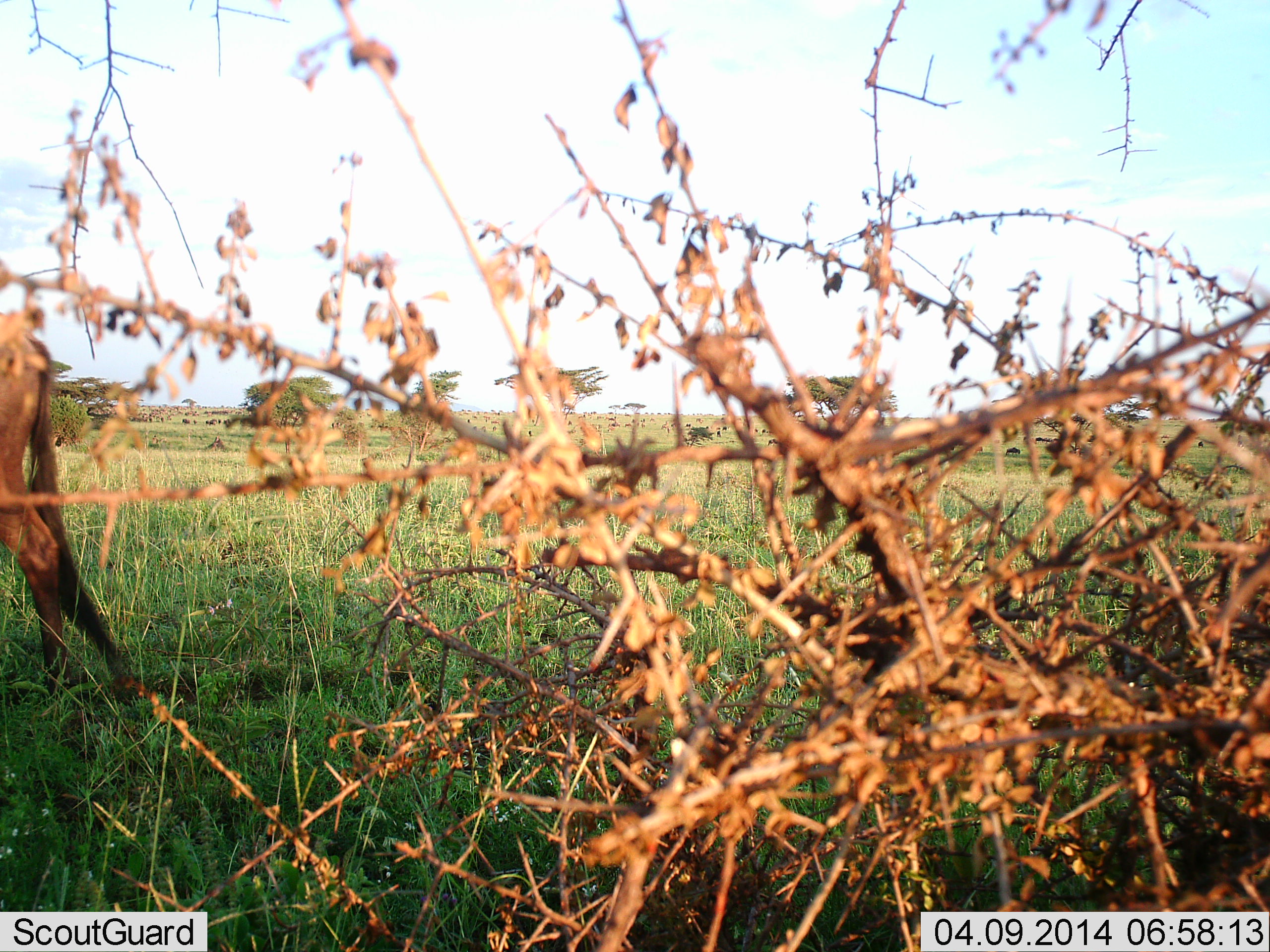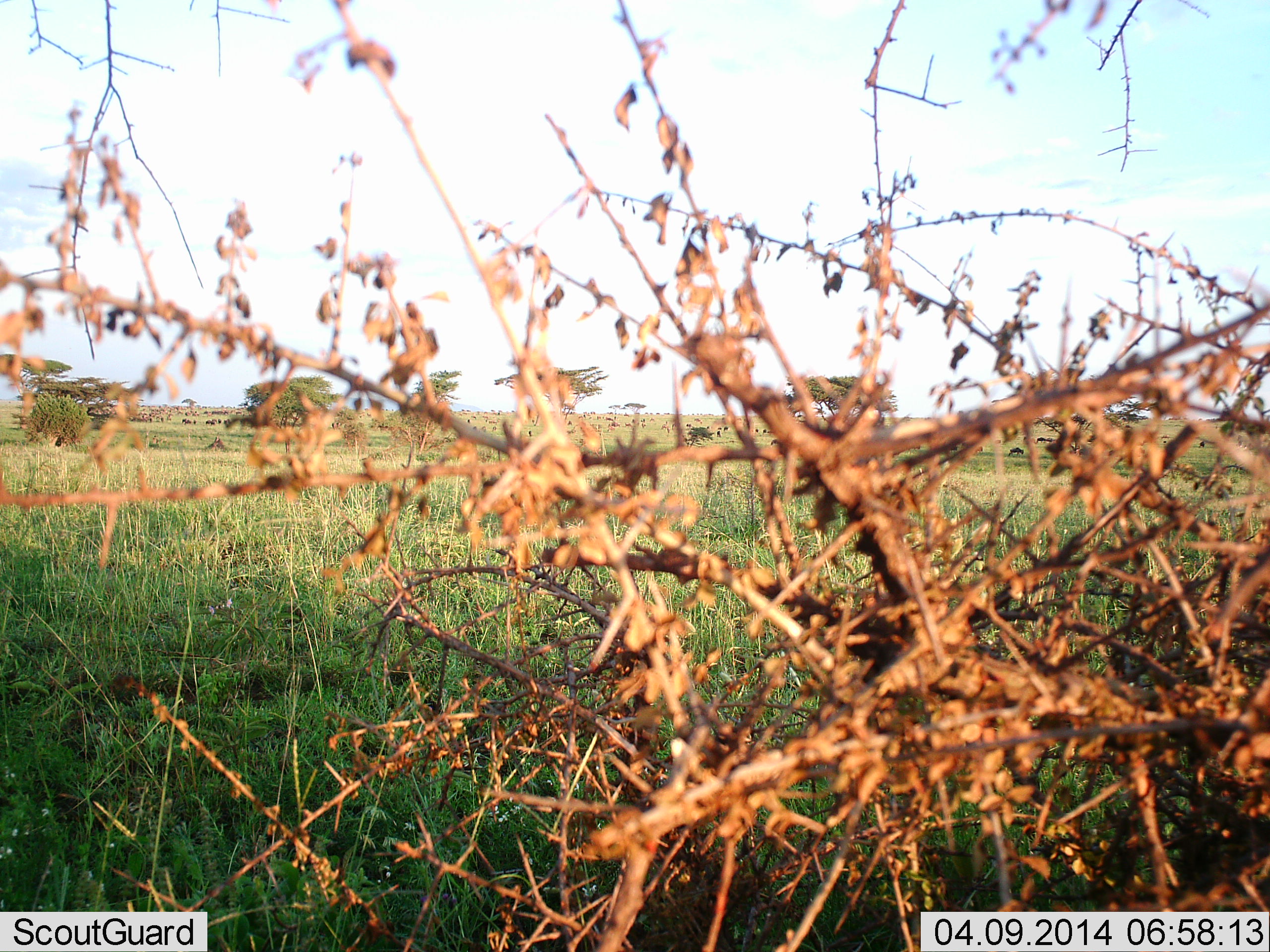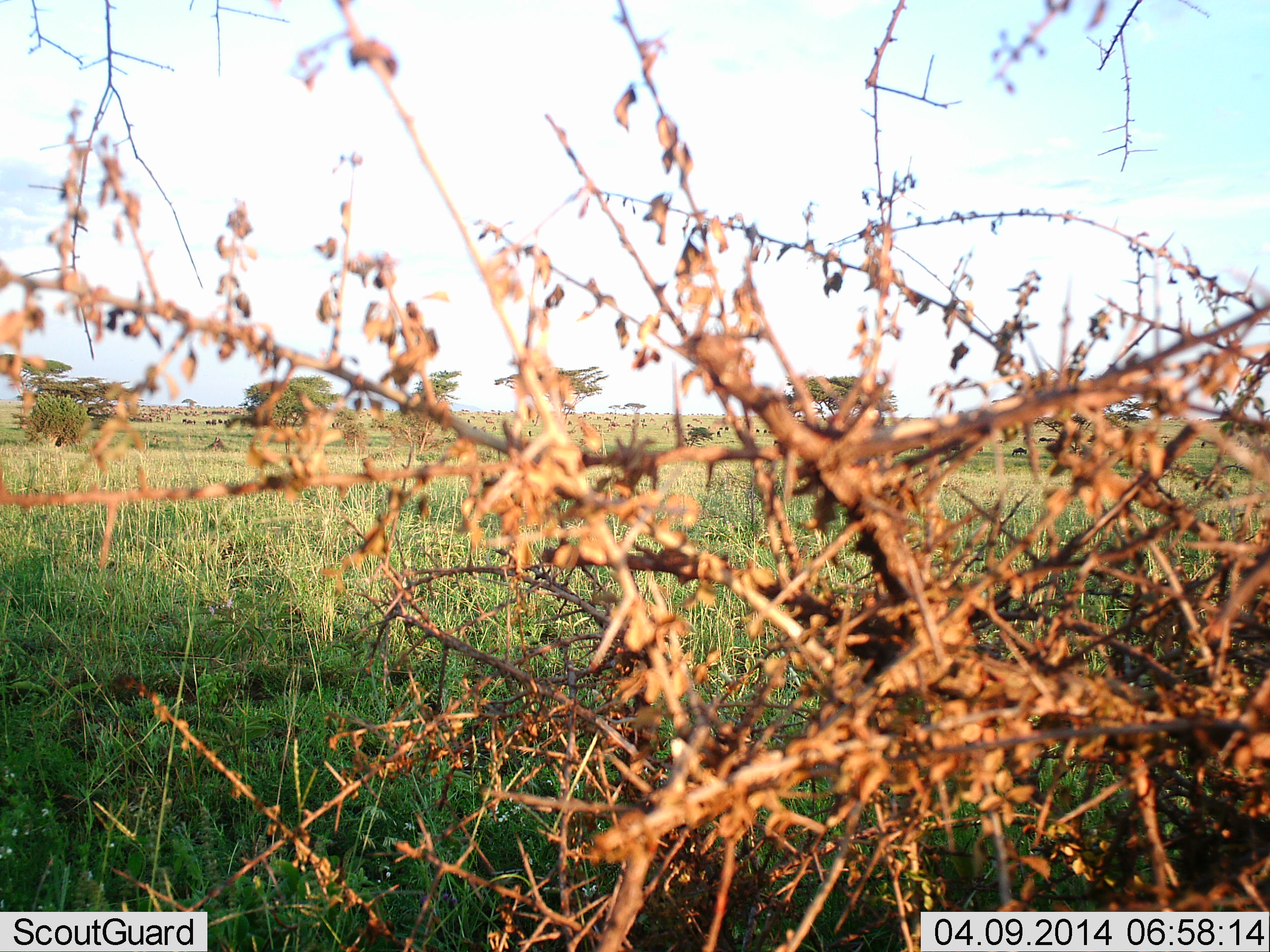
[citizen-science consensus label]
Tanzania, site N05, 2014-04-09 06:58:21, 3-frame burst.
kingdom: Animalia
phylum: Chordata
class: Mammalia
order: Artiodactyla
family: Bovidae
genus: Connochaetes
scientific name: Connochaetes taurinus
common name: blue wildebeest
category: wildebeest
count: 1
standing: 14%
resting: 14%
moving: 100%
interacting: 0%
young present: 0%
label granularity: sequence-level